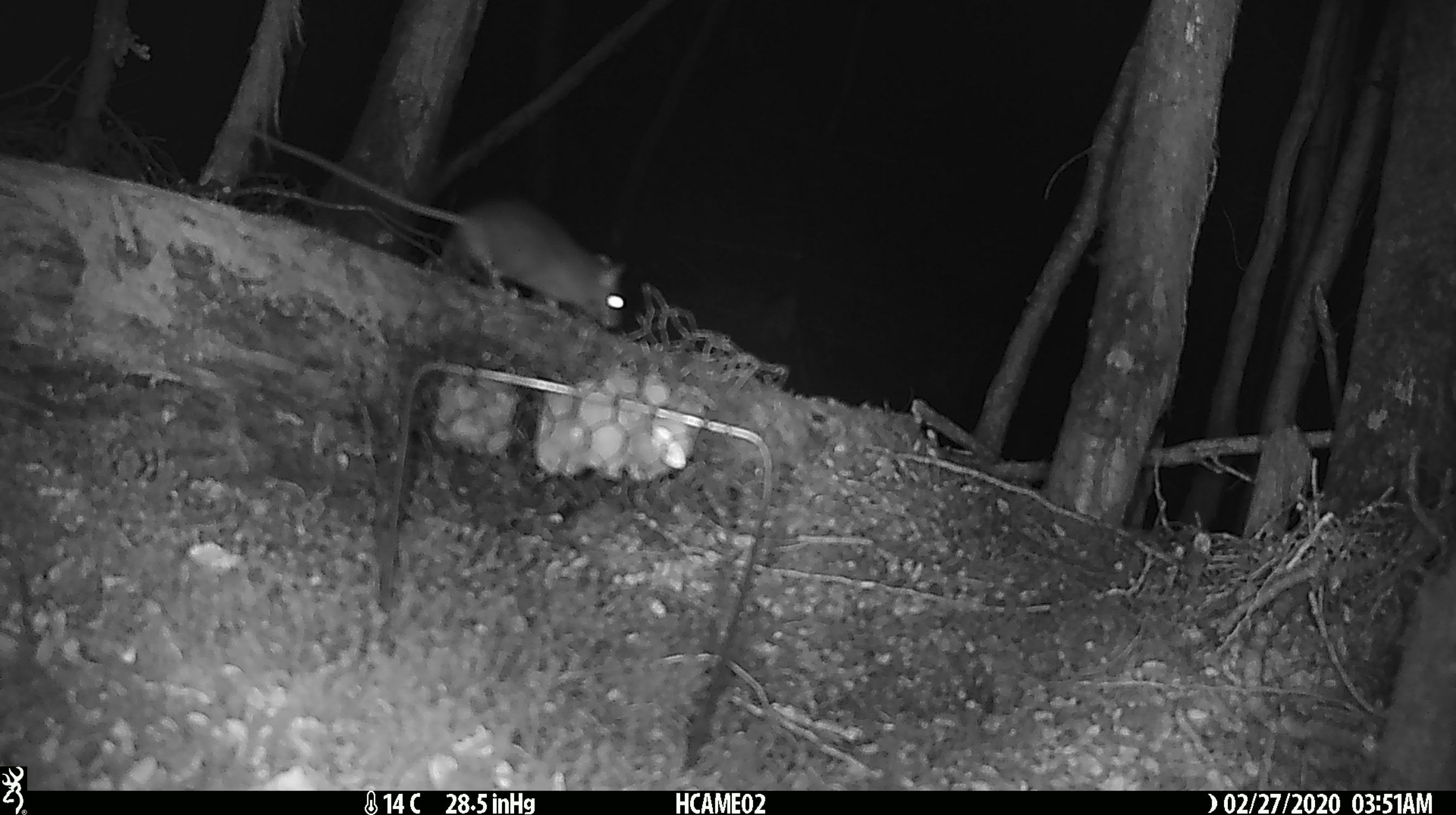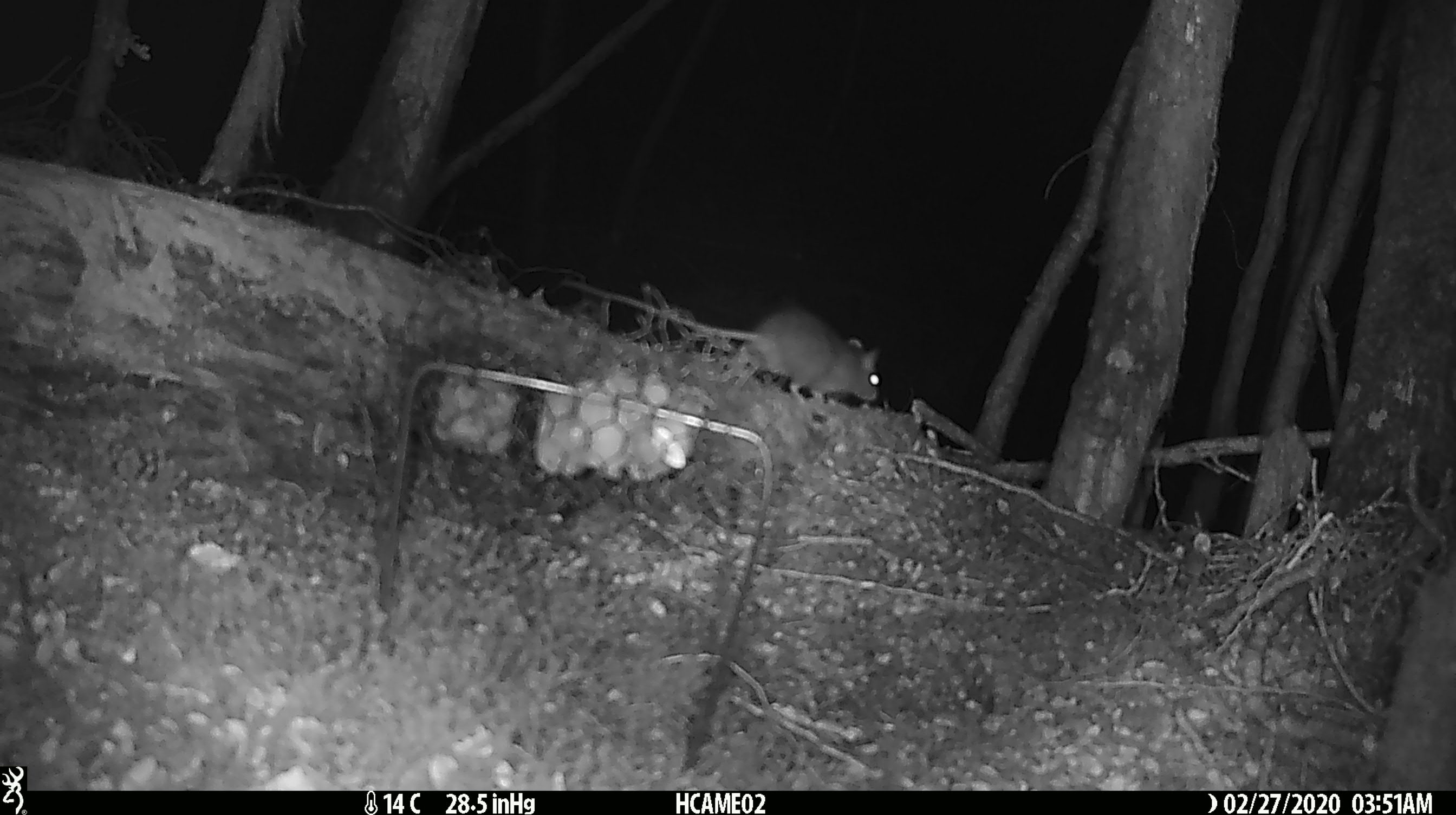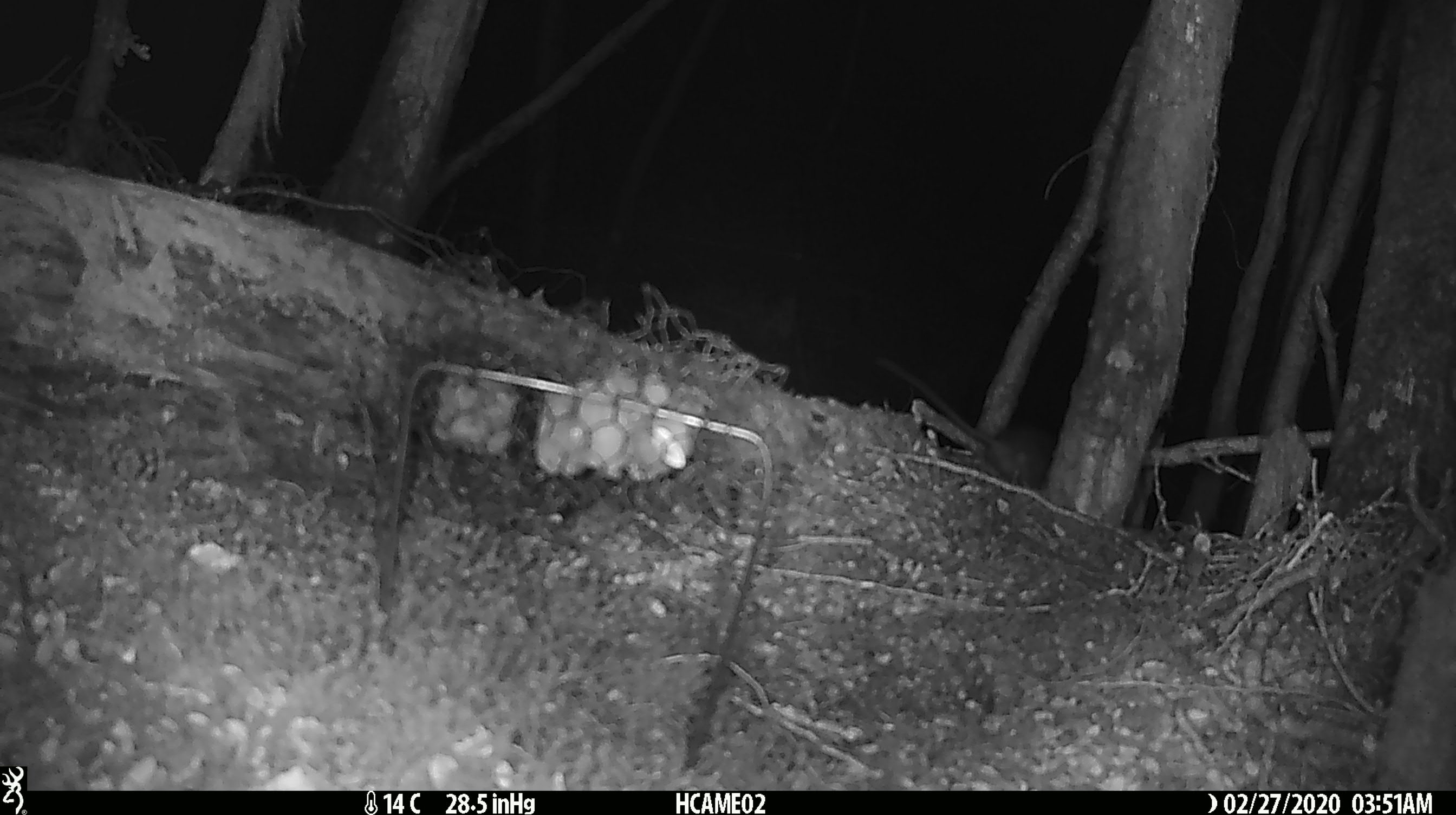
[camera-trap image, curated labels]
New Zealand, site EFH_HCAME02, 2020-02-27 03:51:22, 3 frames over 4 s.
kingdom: Animalia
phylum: Chordata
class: Mammalia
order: Rodentia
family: Muridae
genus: Rattus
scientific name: Rattus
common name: rat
Rat (Rattus).